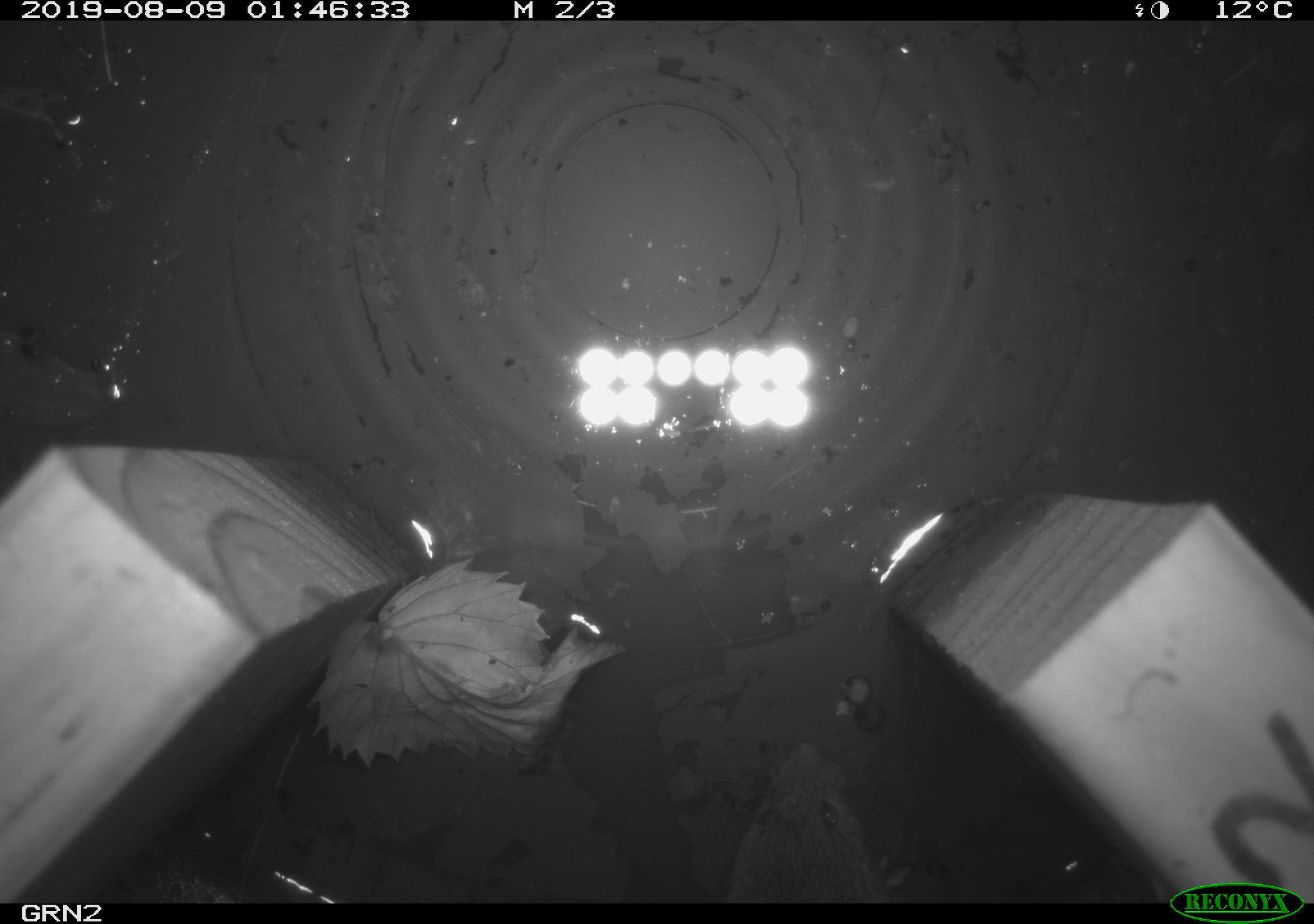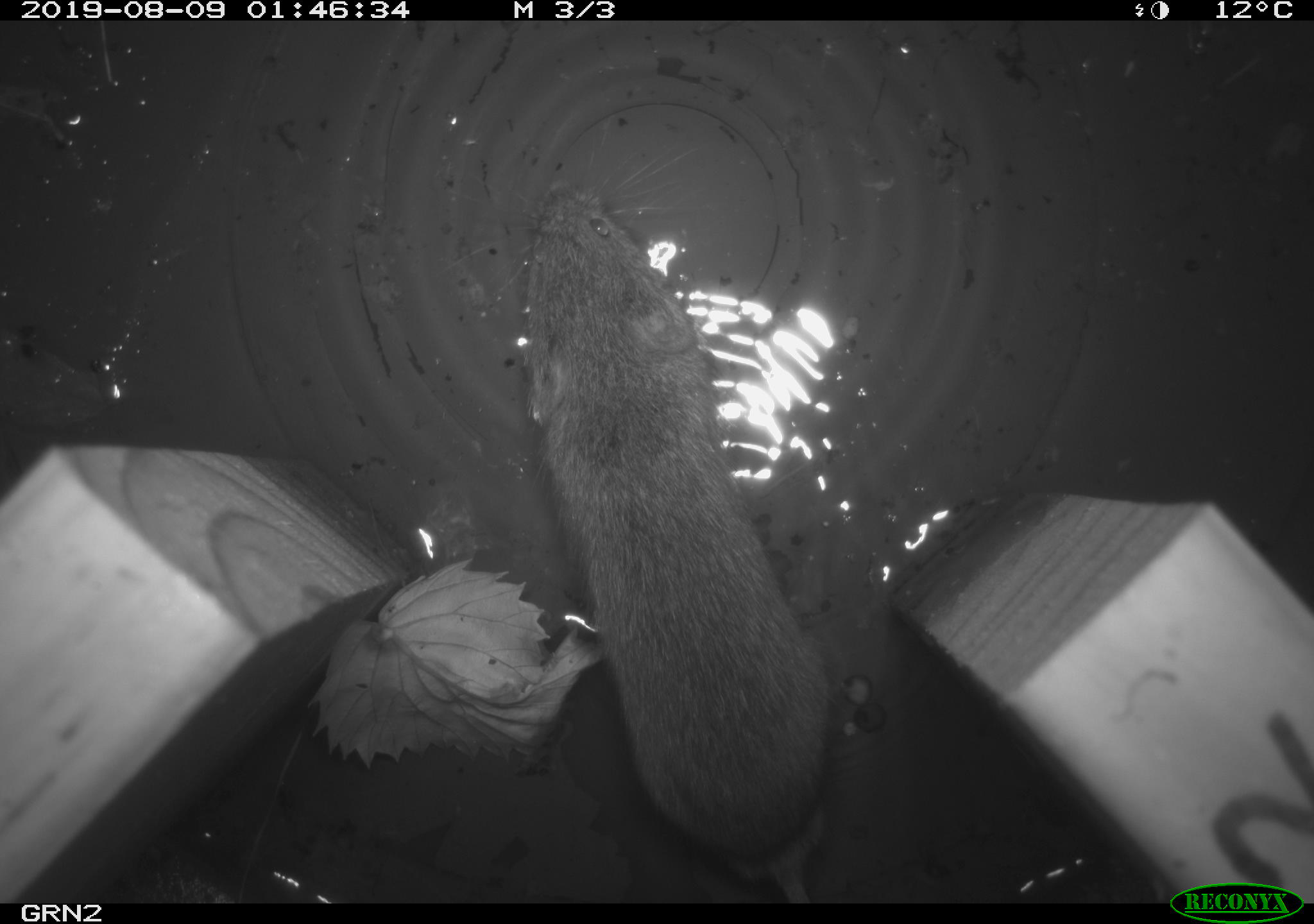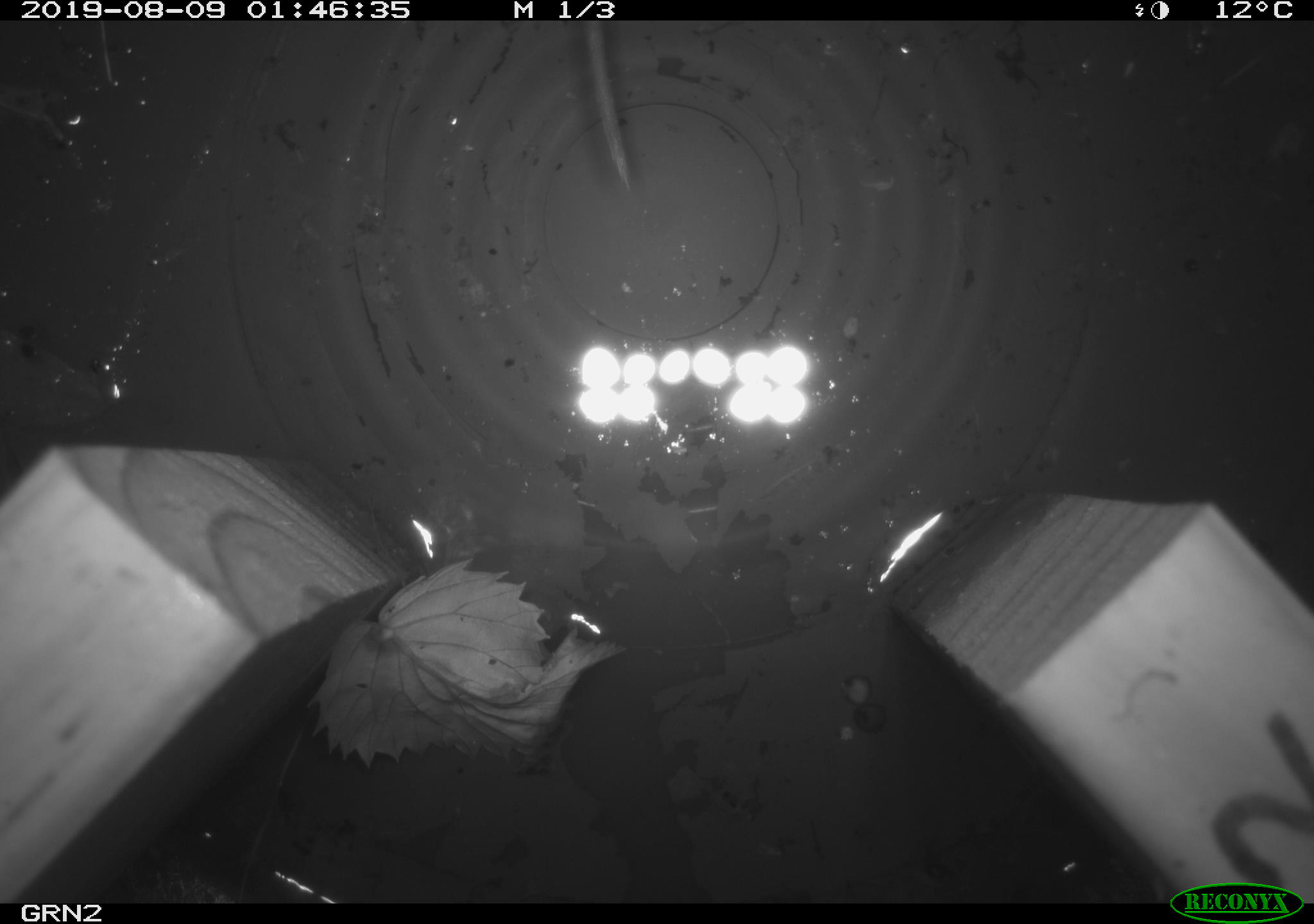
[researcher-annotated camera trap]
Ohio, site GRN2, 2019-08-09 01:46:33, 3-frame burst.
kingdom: Animalia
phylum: Chordata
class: Mammalia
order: Rodentia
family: Cricetidae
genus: Microtus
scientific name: Microtus pennsylvanicus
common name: meadow vole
Meadow vole (Microtus pennsylvanicus).